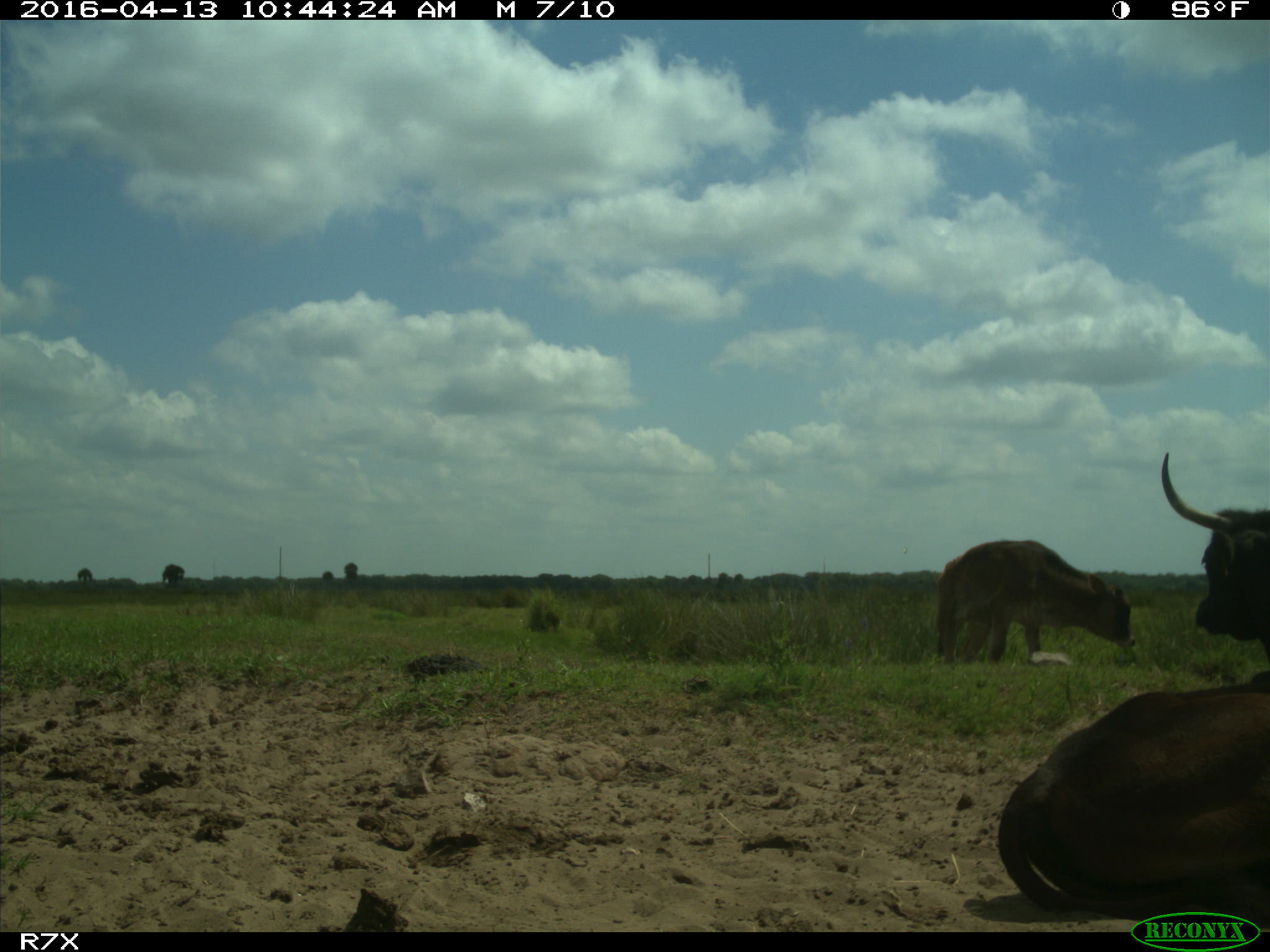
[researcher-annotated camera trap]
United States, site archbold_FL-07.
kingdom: Animalia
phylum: Chordata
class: Mammalia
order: Artiodactyla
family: Bovidae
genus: Bos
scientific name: Bos taurus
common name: domestic cow